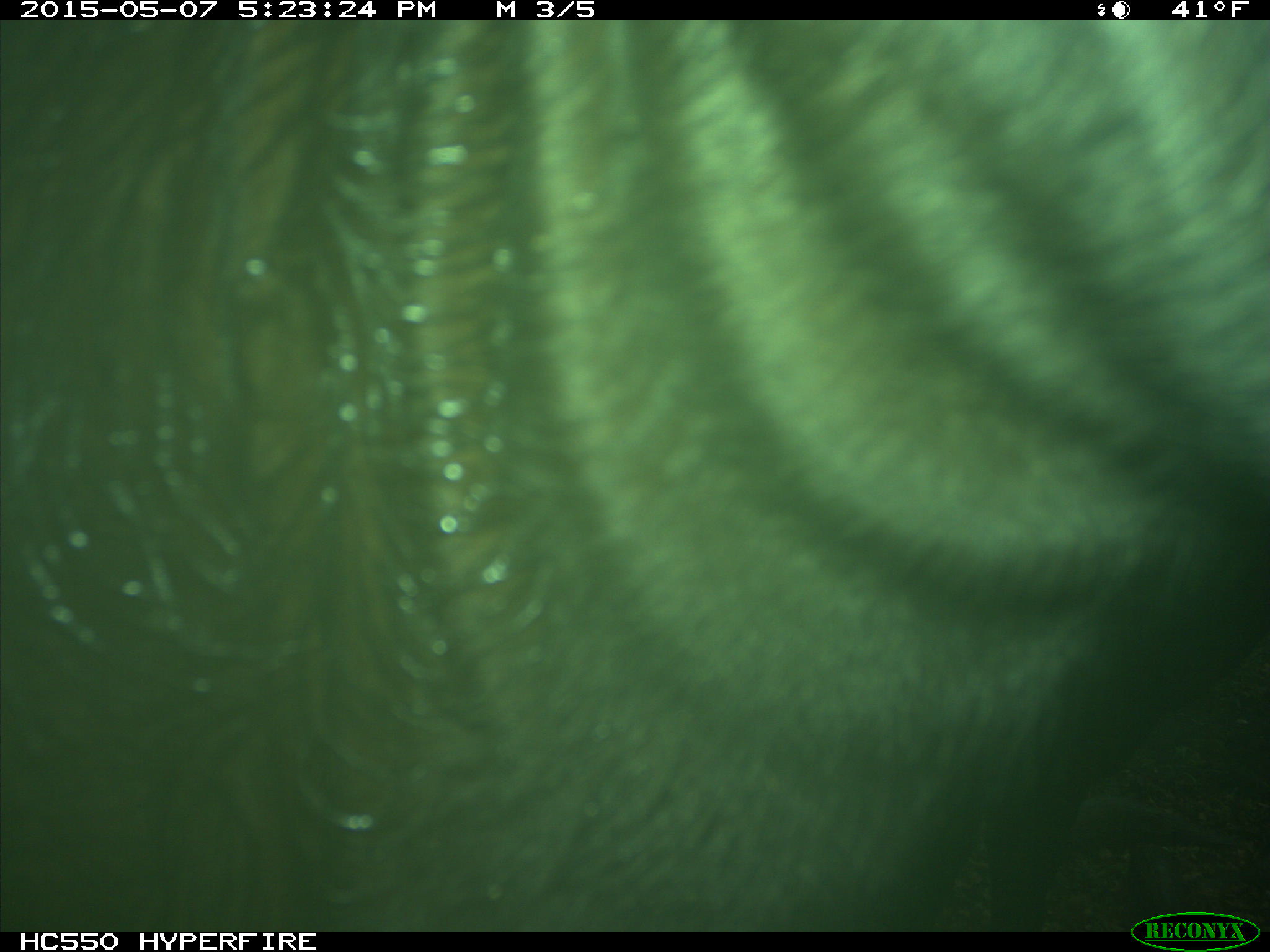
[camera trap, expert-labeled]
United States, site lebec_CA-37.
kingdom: Animalia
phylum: Chordata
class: Mammalia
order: Artiodactyla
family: Bovidae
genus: Bos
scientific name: Bos taurus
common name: domestic cow